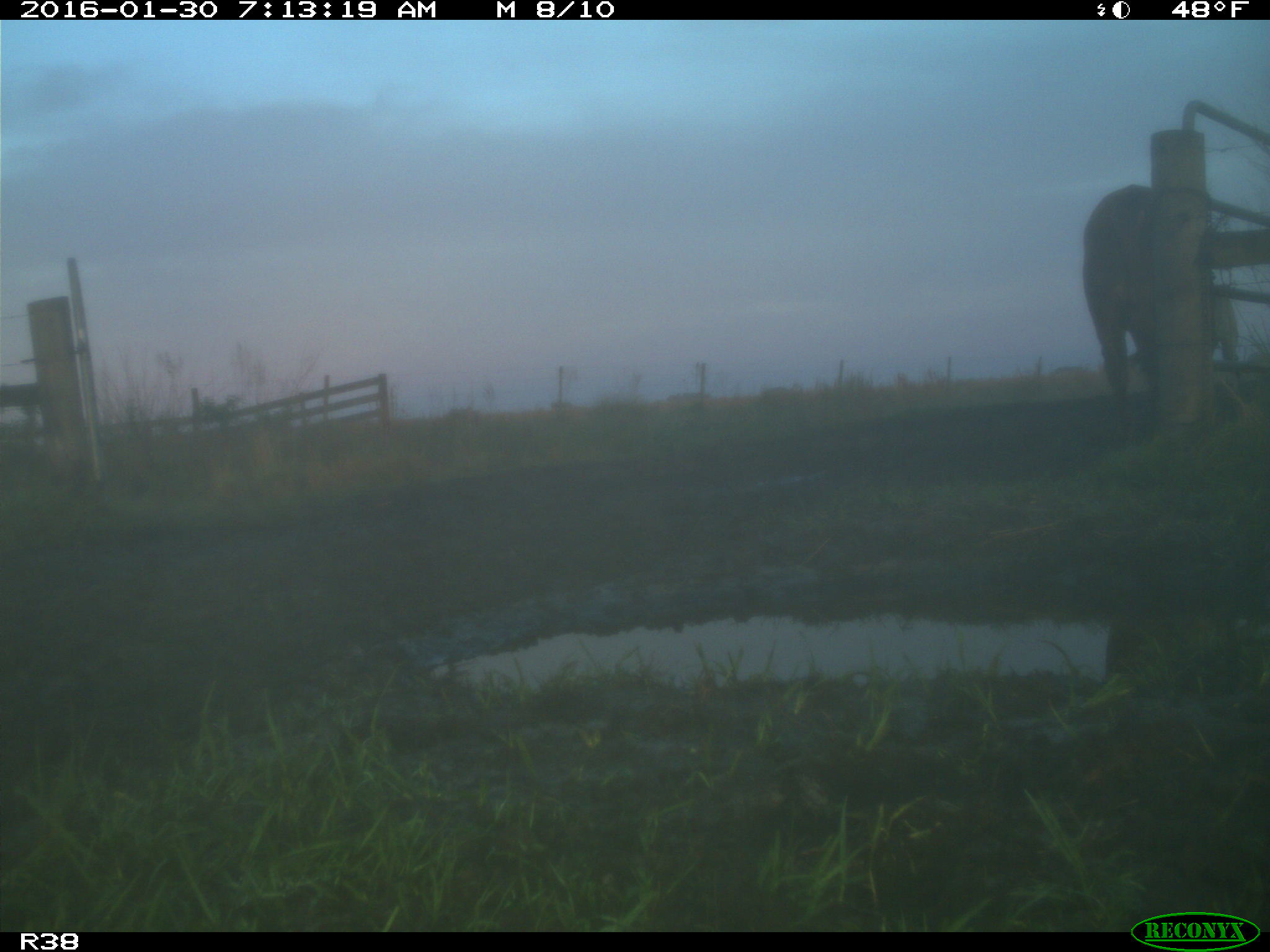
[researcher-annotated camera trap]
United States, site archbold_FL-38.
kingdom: Animalia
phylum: Chordata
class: Mammalia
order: Artiodactyla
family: Bovidae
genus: Bos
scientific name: Bos taurus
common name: domestic cow